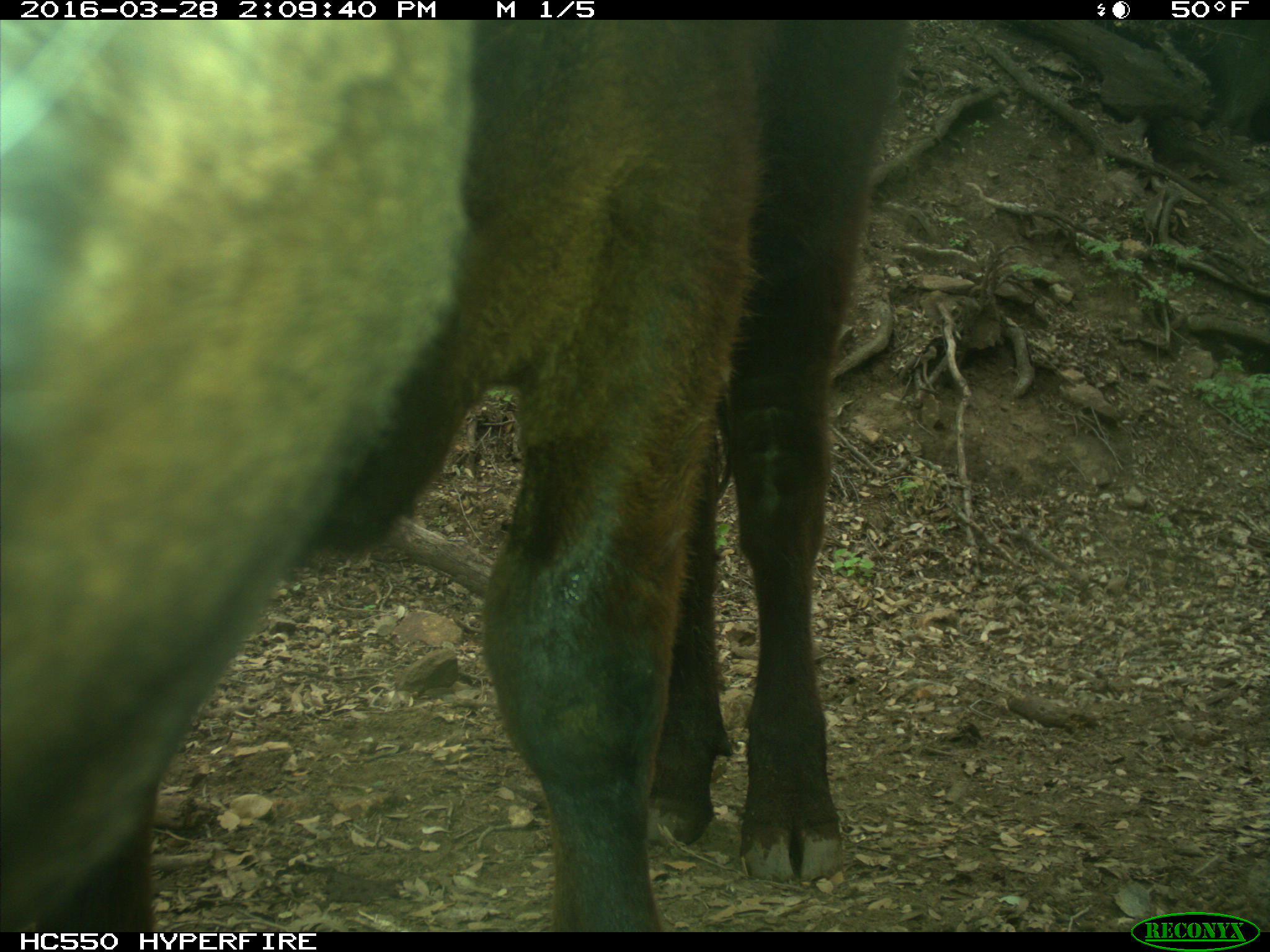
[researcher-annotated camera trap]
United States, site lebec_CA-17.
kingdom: Animalia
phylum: Chordata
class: Mammalia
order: Artiodactyla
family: Bovidae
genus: Bos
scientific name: Bos taurus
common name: domestic cow